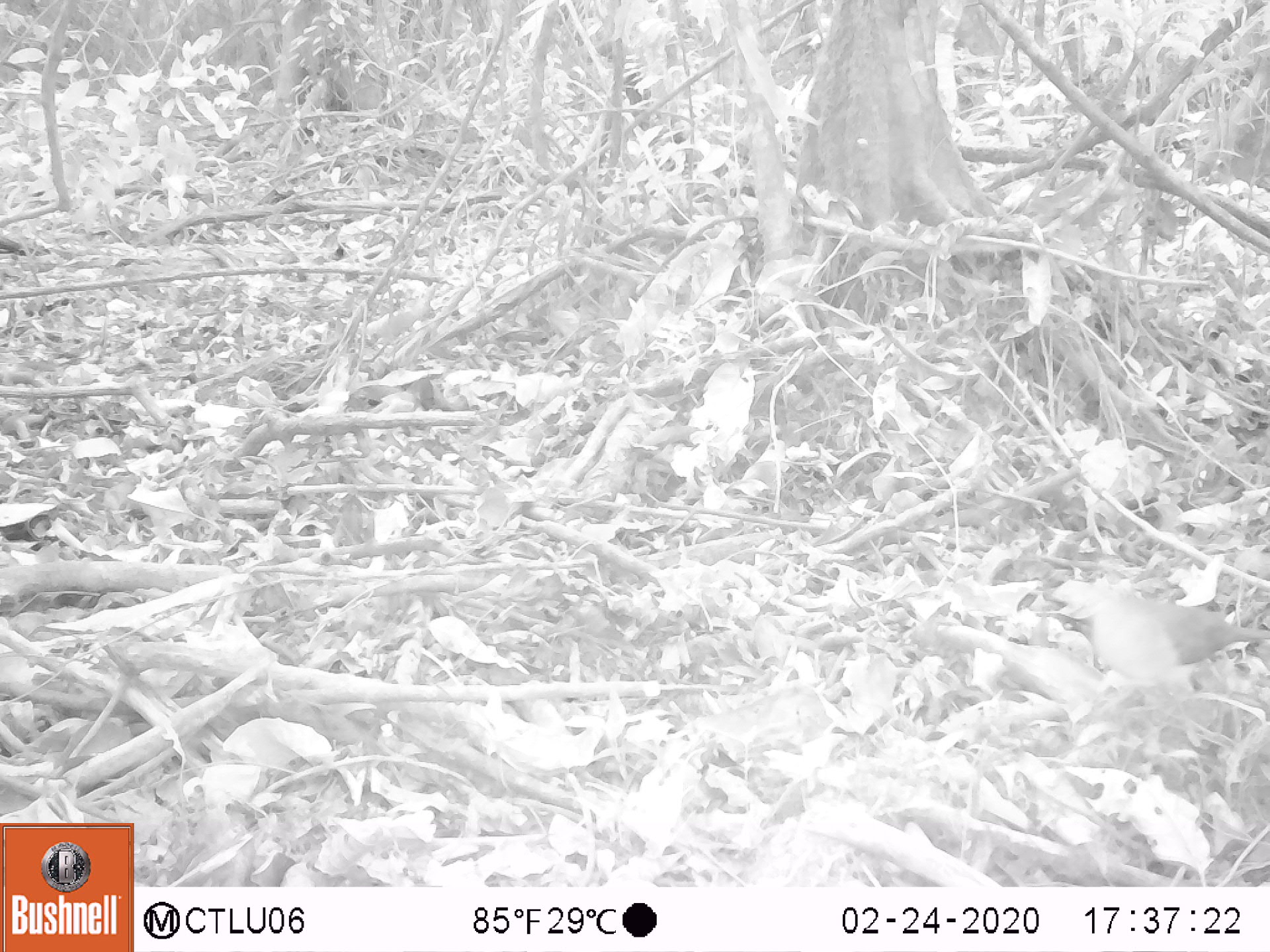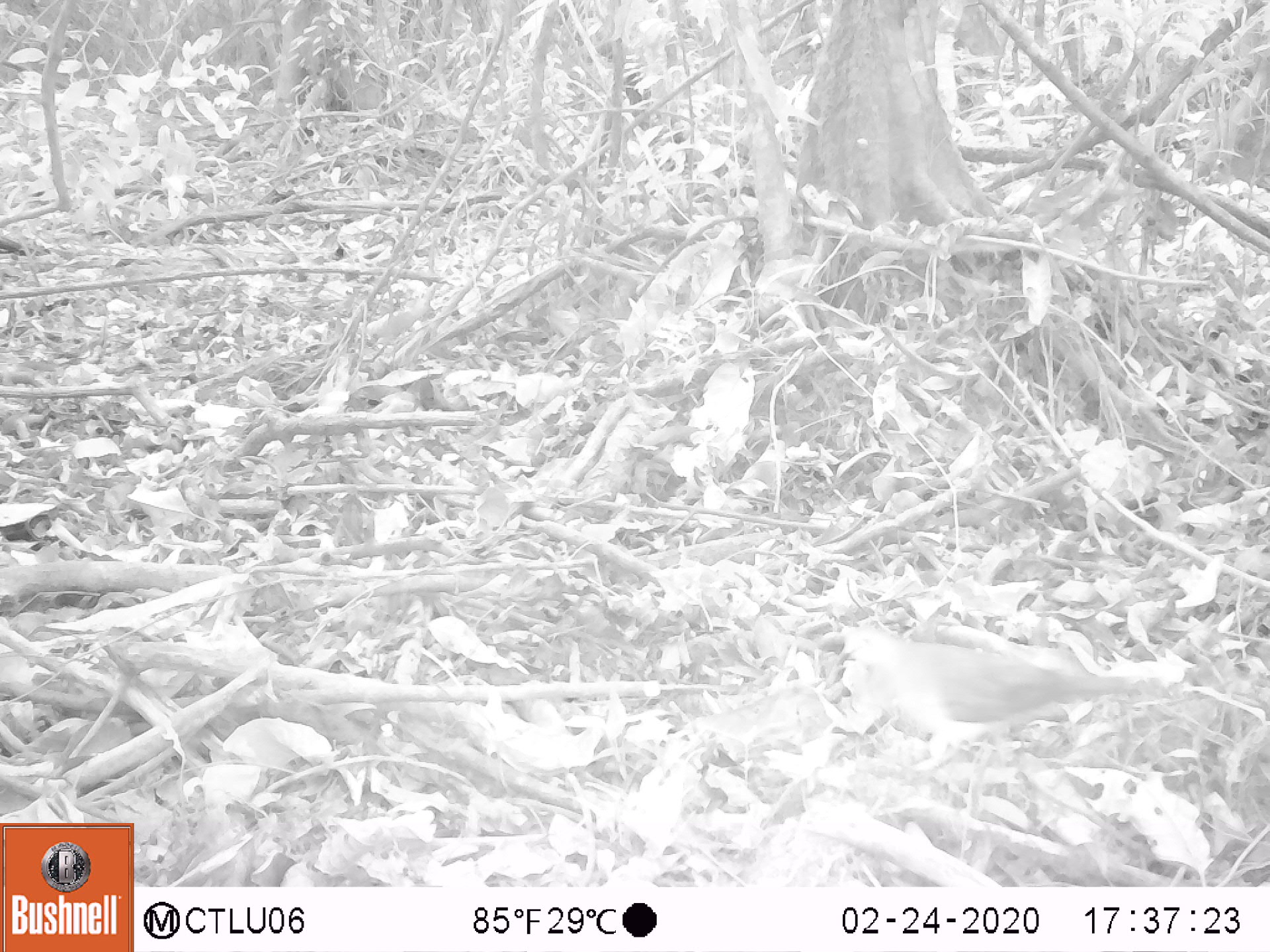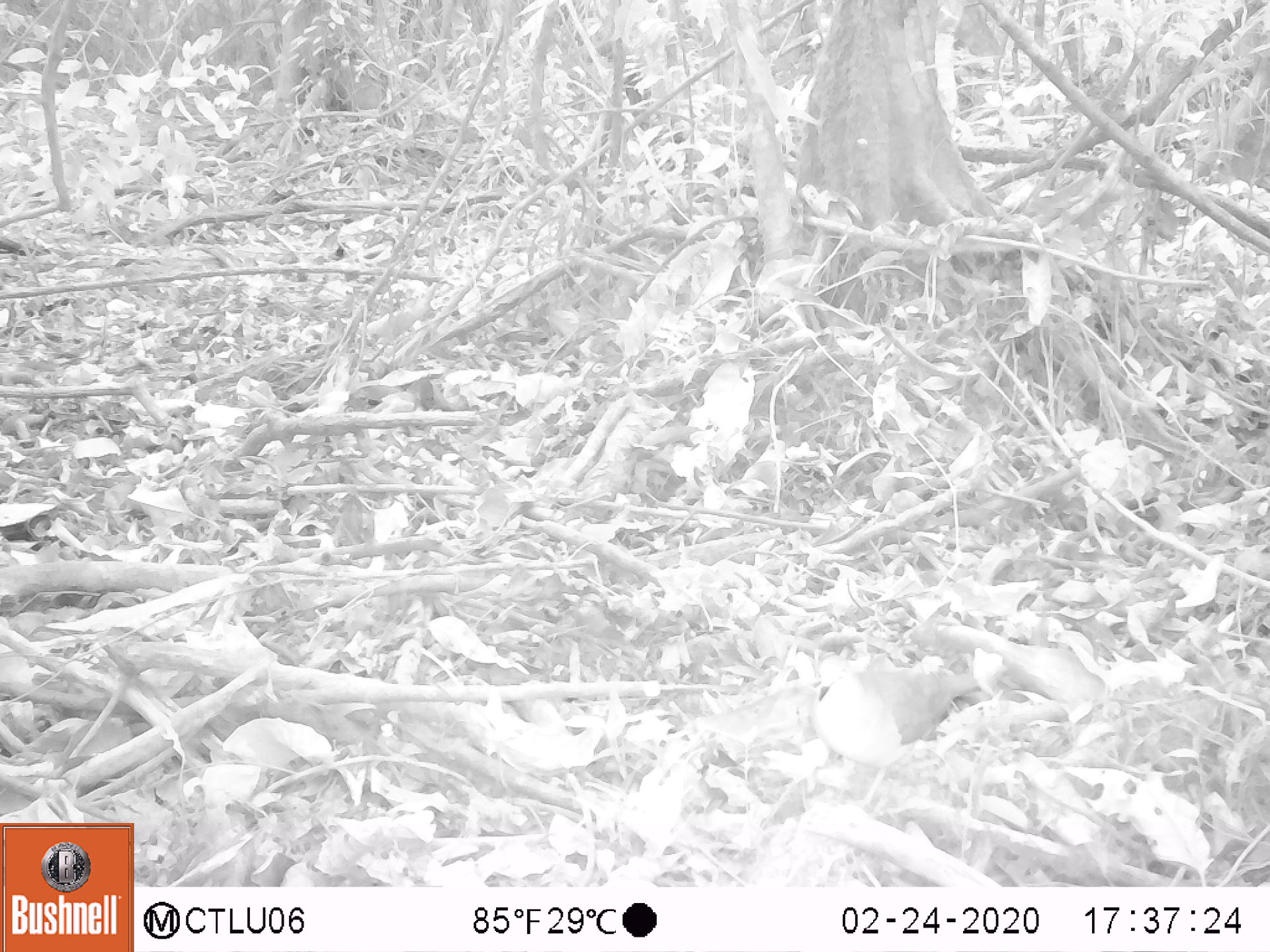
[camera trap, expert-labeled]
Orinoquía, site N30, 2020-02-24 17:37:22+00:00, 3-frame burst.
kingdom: Animalia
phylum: Chordata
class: Aves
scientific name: Aves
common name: bird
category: unknown bird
Unknown bird (bird) (Aves).